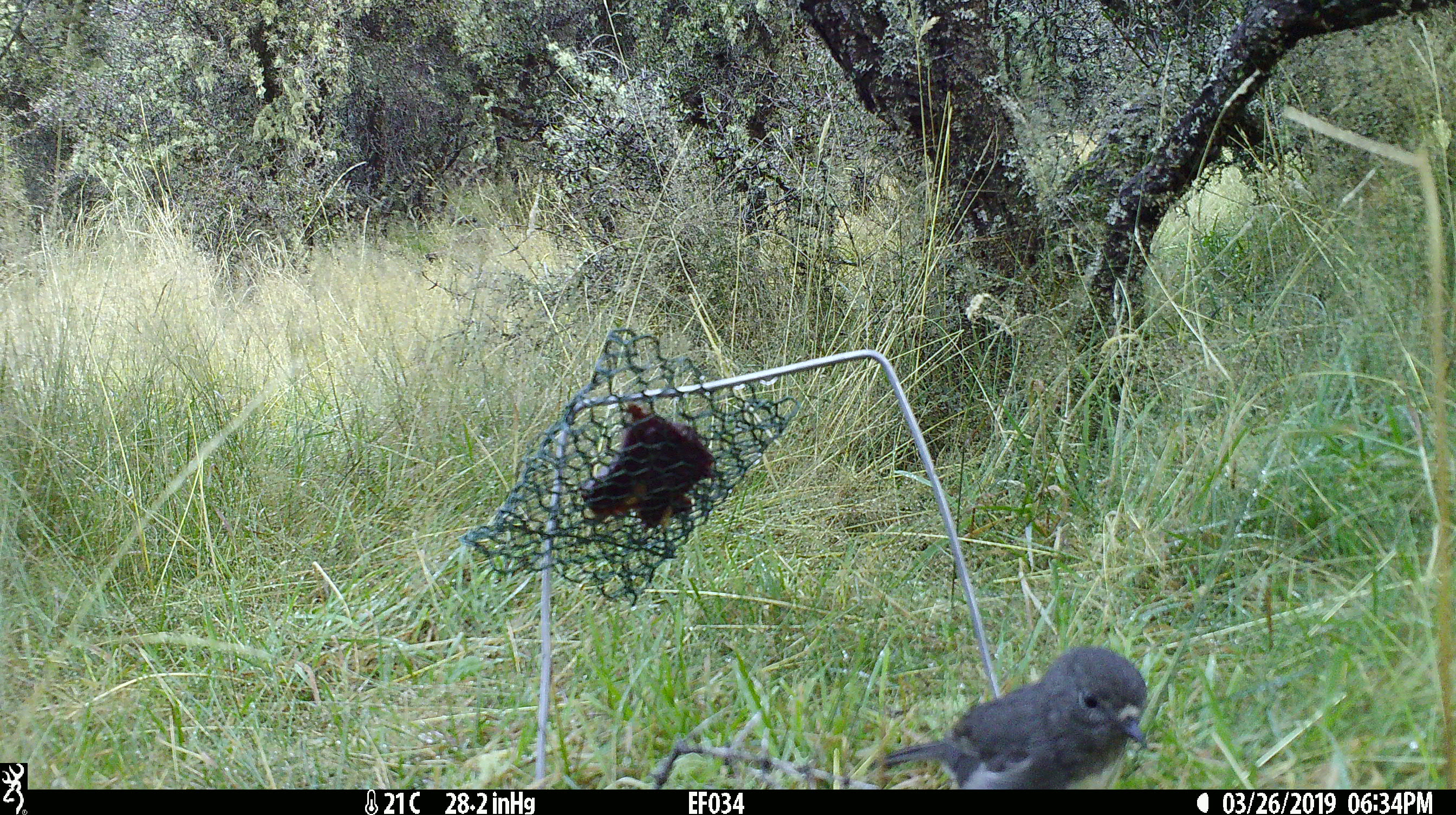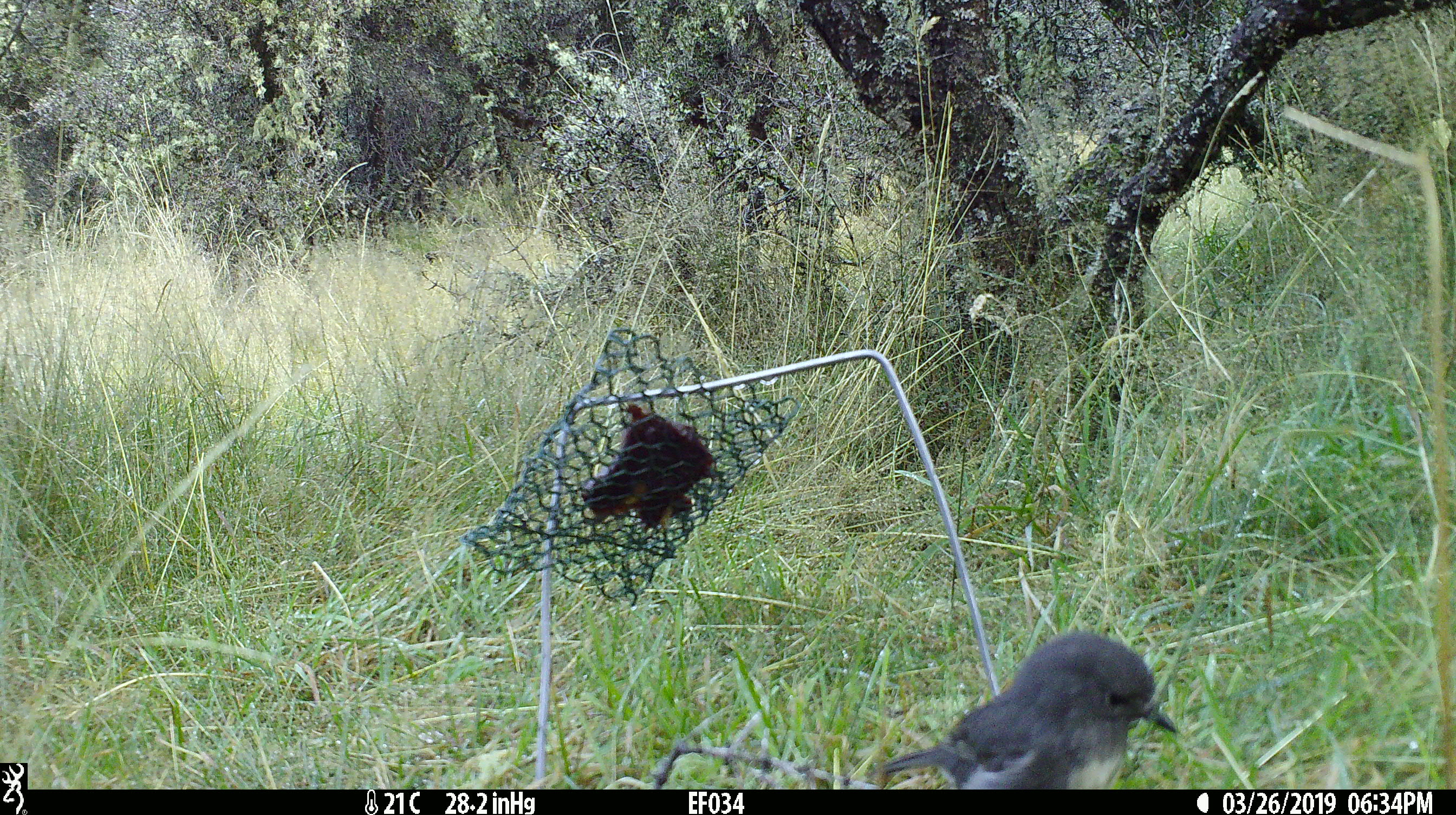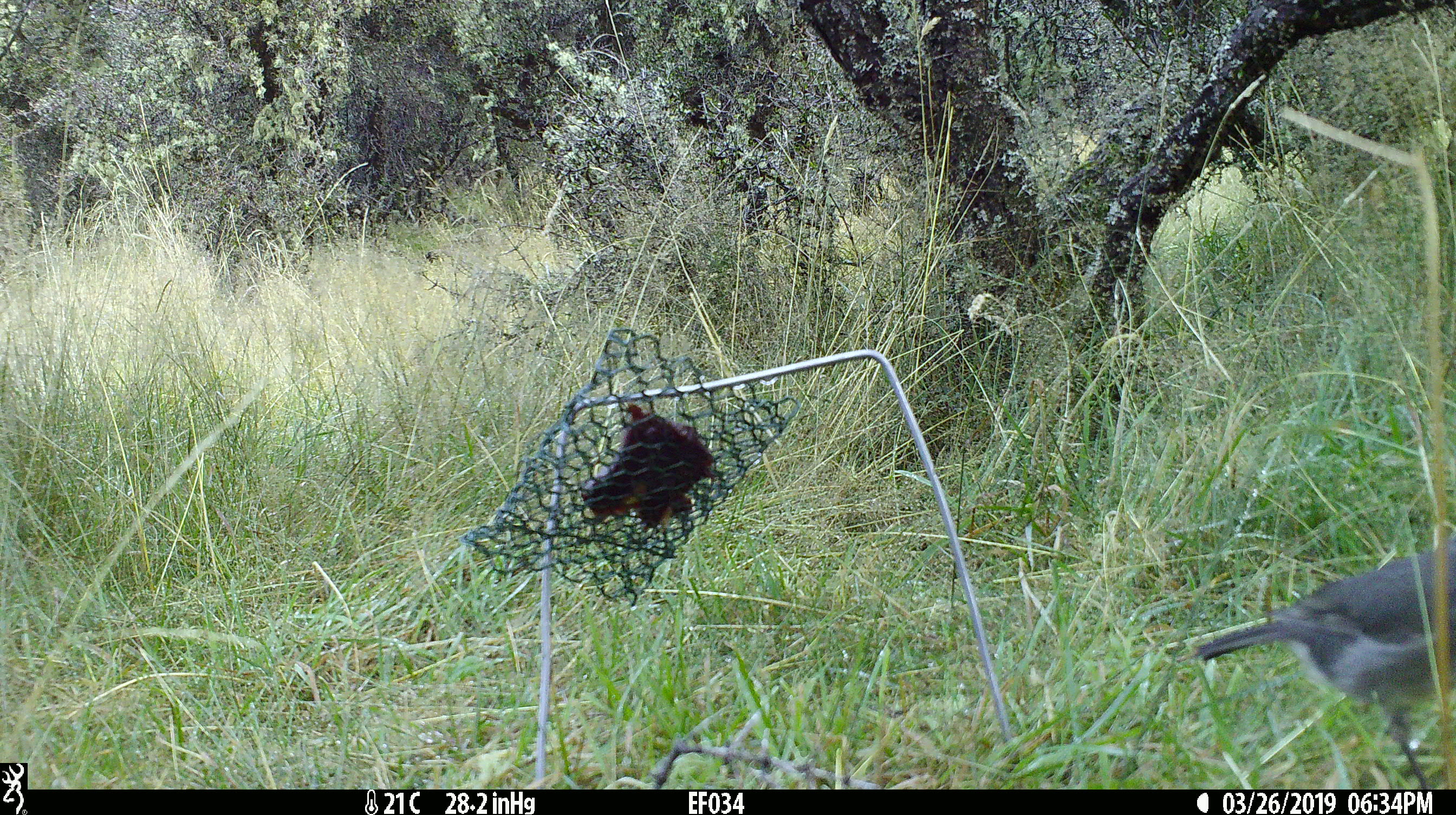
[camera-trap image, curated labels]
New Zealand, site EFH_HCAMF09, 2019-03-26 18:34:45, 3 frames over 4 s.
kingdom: Animalia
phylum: Chordata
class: Aves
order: Passeriformes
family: Petroicidae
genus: Petroica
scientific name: Petroica australis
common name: new zealand robin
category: robin